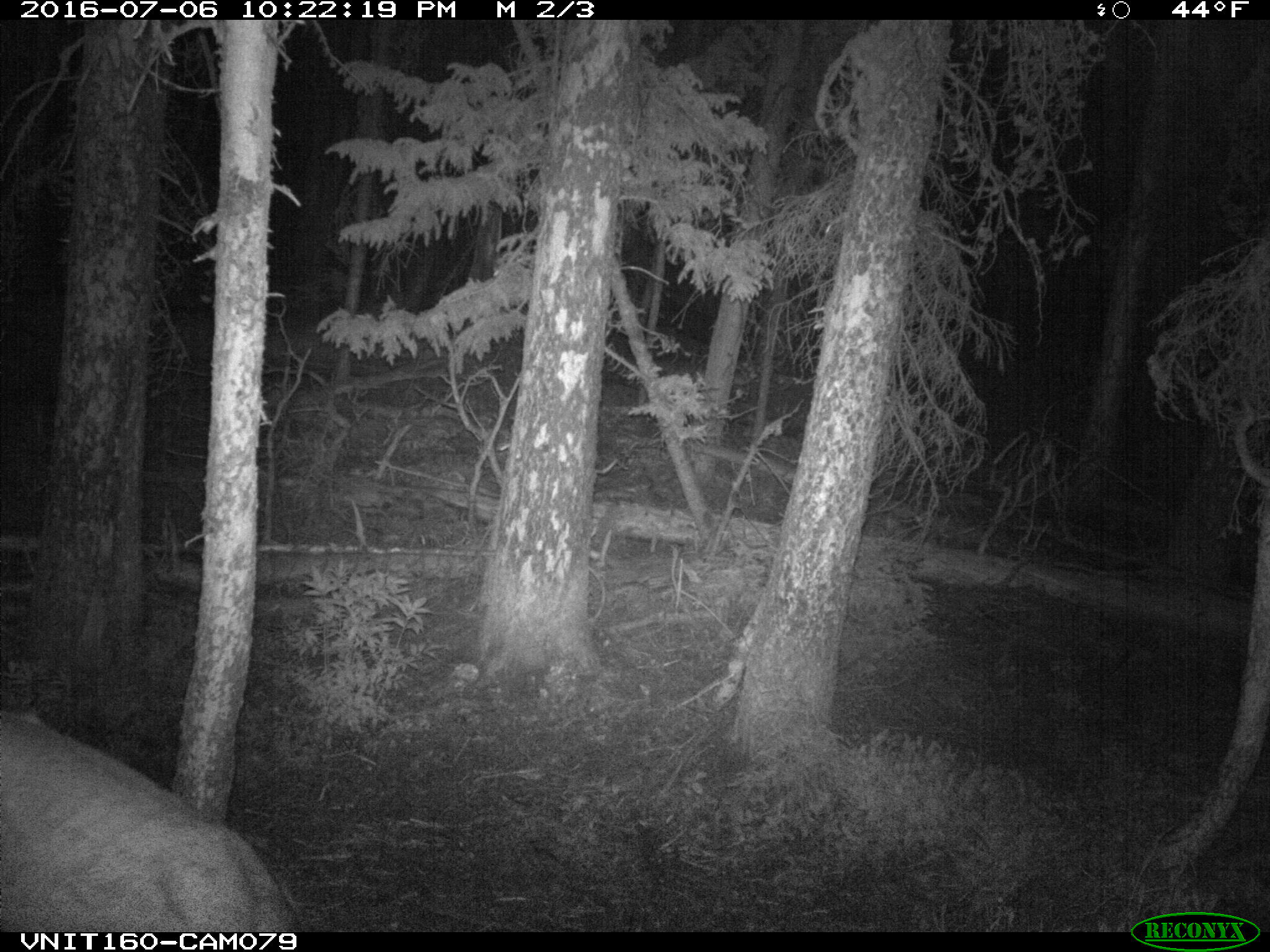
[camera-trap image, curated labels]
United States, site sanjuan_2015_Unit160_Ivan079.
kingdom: Animalia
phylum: Chordata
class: Mammalia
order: Artiodactyla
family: Cervidae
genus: Odocoileus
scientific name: Odocoileus hemionus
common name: mule deer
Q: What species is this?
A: Odocoileus hemionus (mule deer).